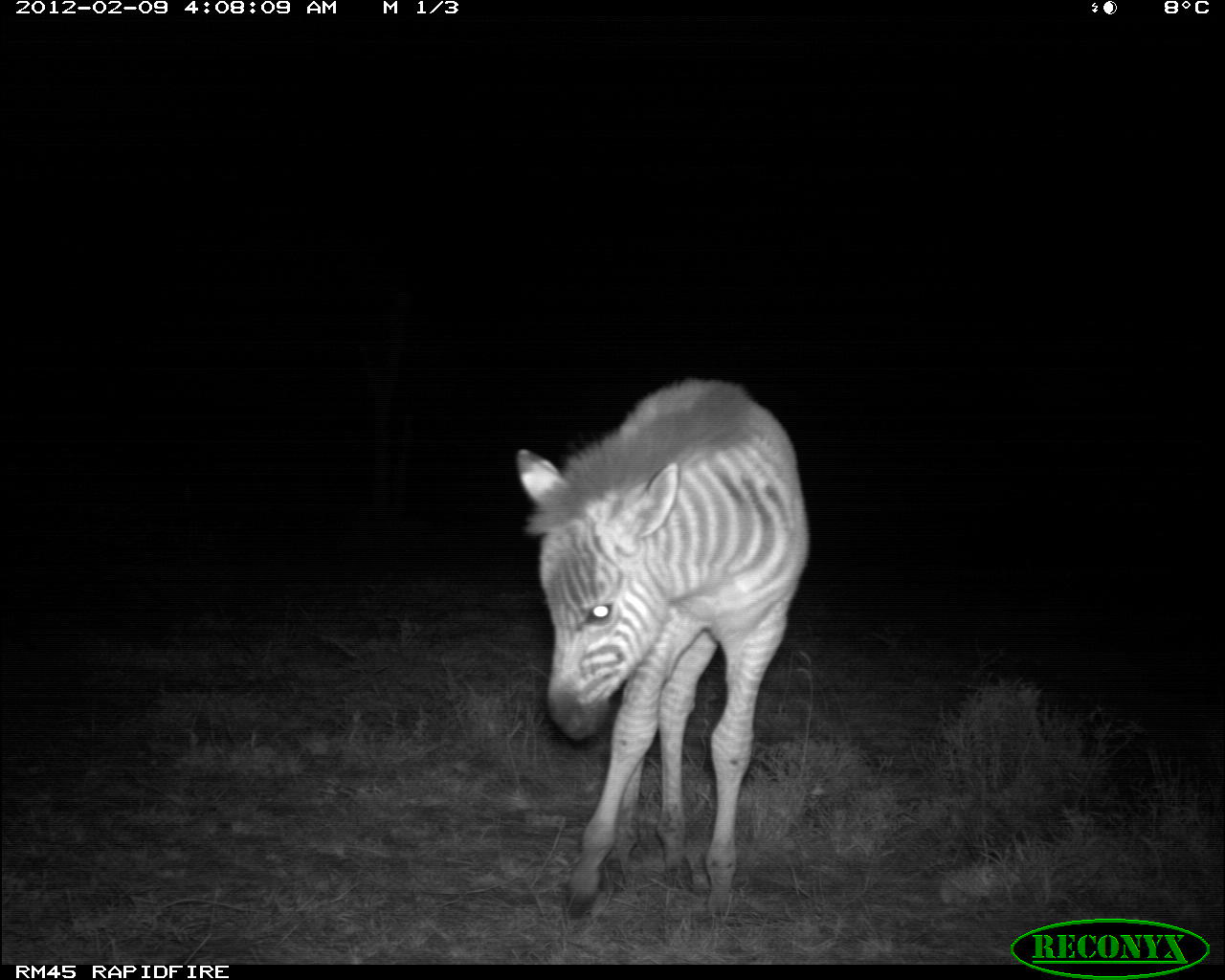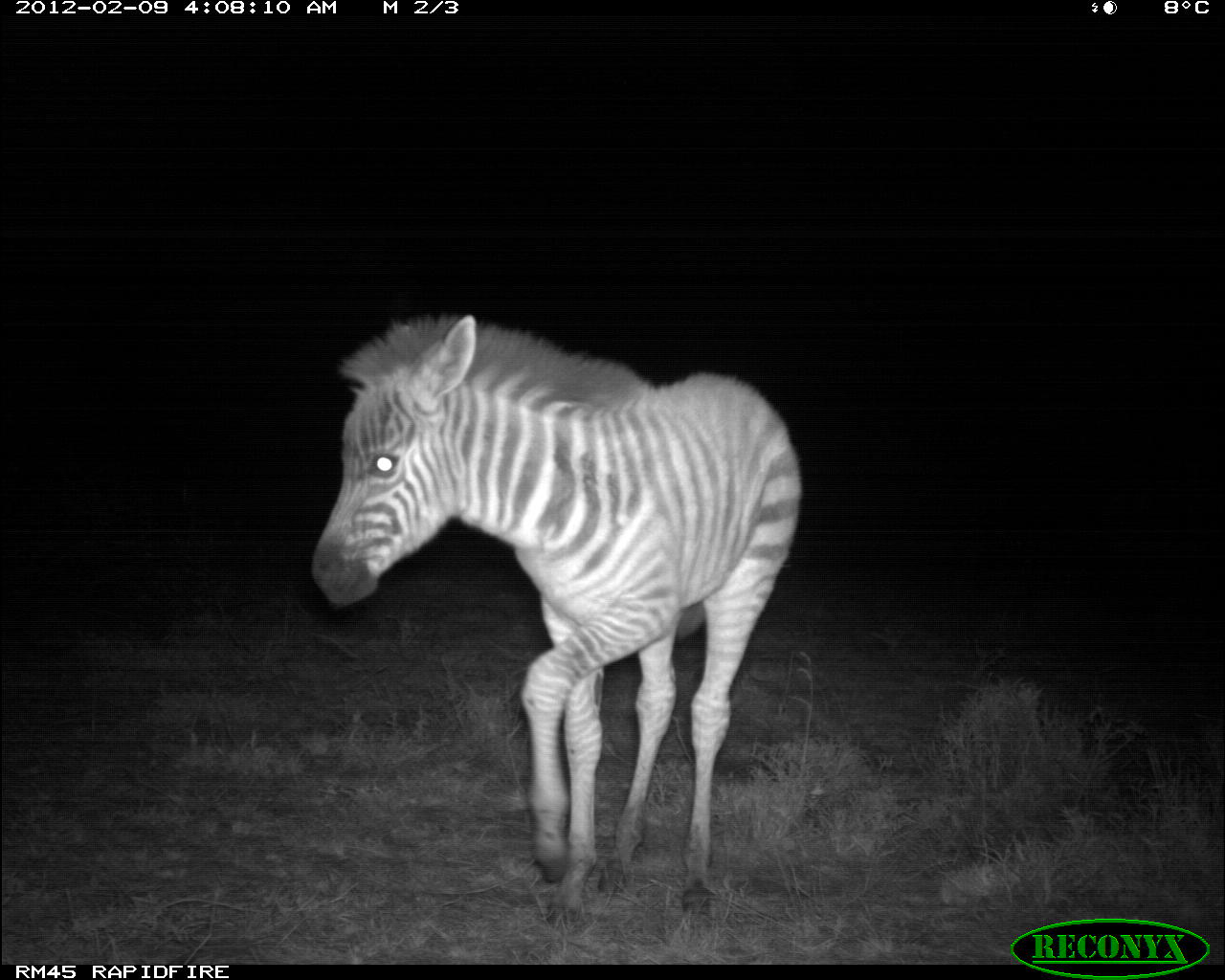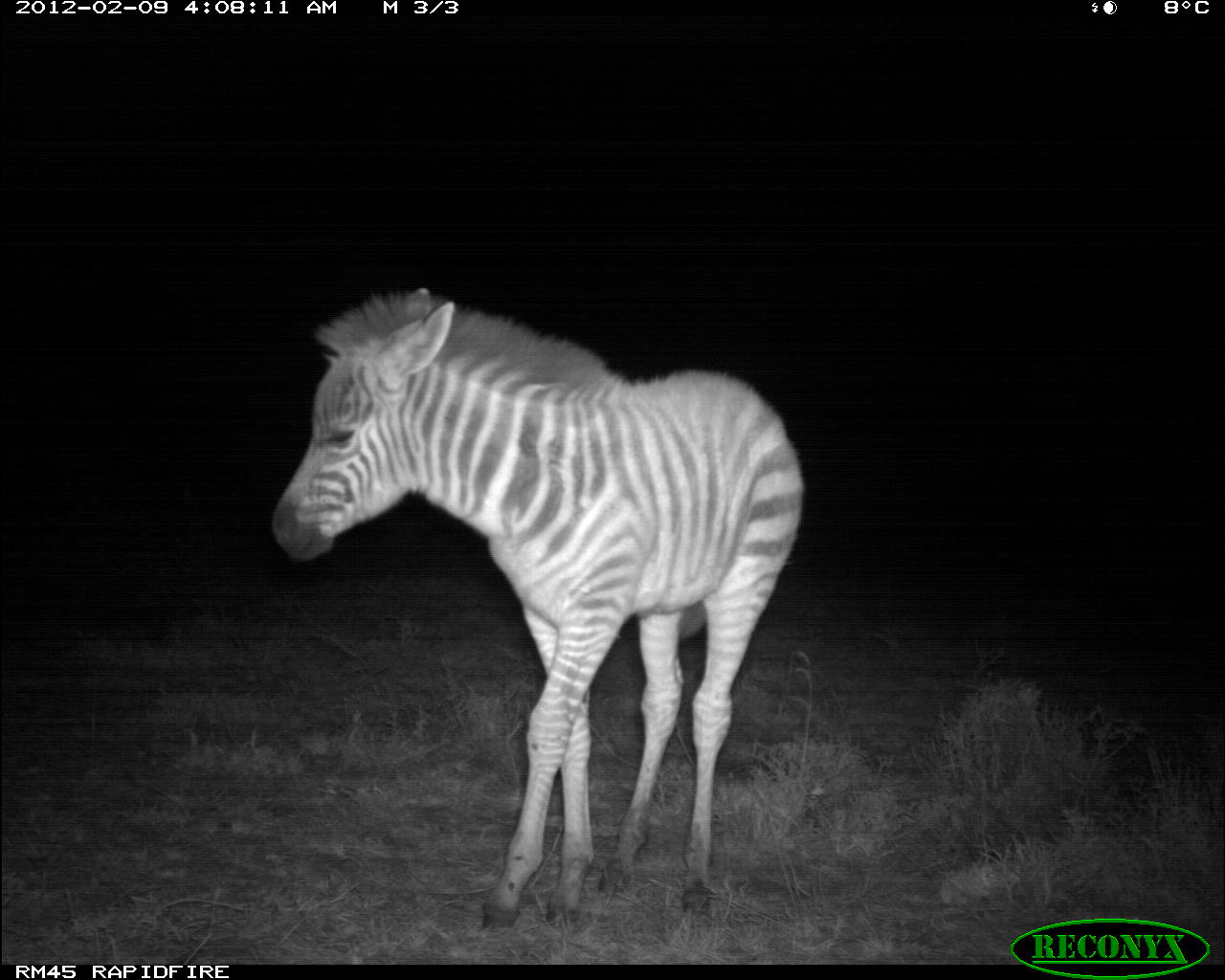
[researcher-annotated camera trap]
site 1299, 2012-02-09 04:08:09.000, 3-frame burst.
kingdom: Animalia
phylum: Chordata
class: Mammalia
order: Perissodactyla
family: Equidae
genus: Equus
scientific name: Equus quagga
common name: plains zebra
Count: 1.